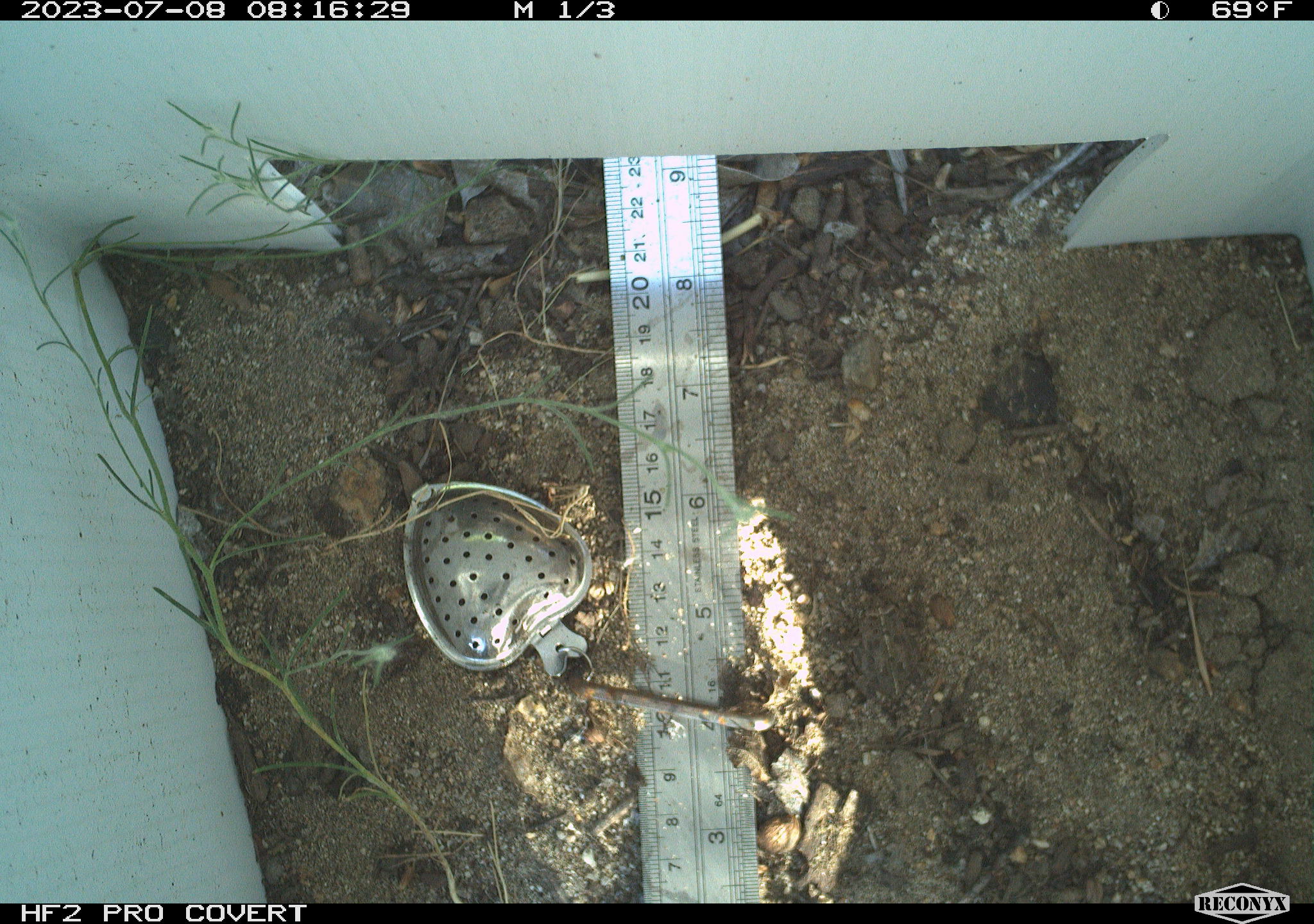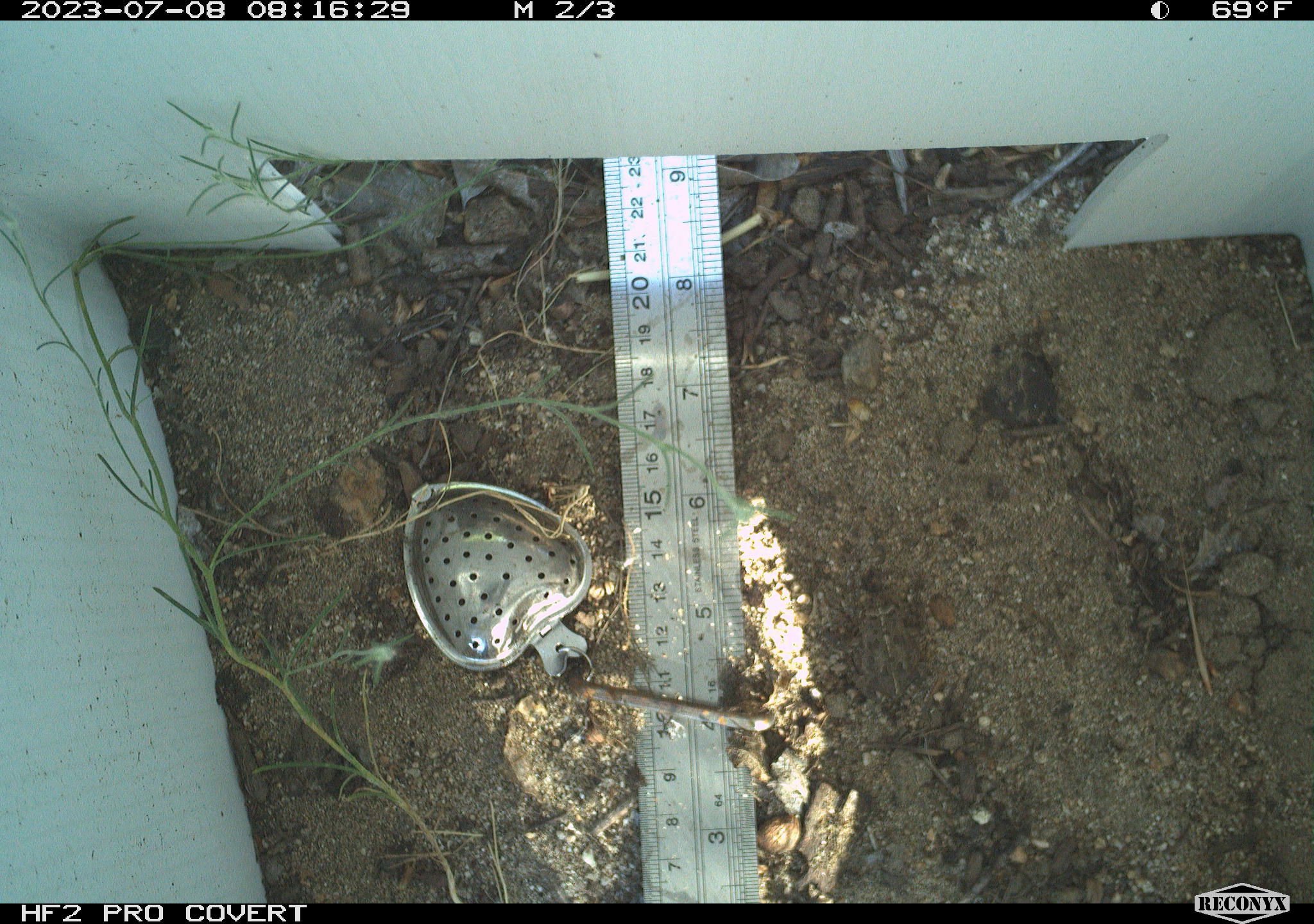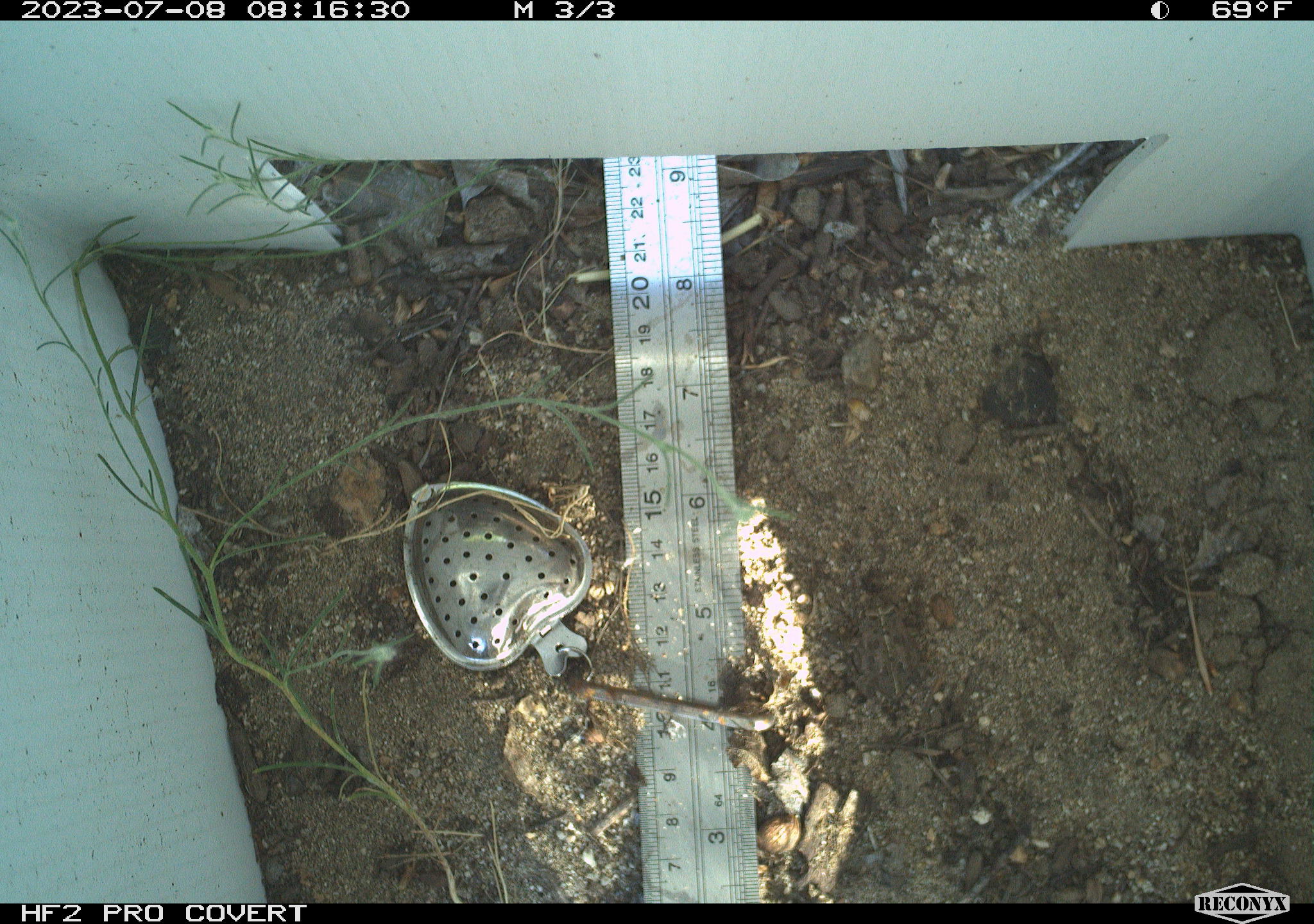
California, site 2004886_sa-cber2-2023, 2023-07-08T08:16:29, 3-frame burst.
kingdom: Animalia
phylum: Chordata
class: Amphibia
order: Anura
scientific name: Anura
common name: frogs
Frogs (Anura).